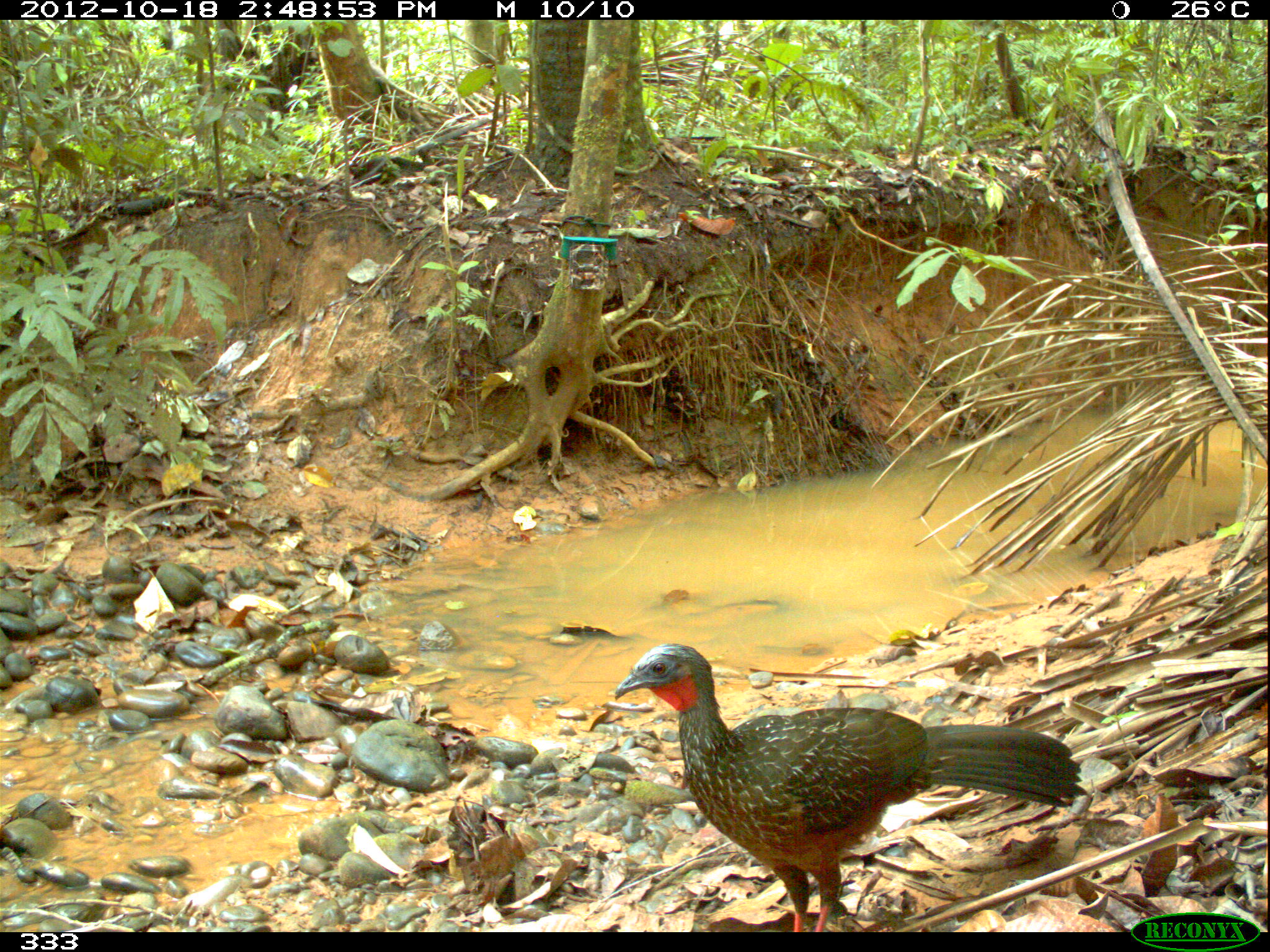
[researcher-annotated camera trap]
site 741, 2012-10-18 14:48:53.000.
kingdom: Animalia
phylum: Chordata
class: Aves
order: Galliformes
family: Cracidae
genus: Penelope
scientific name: Penelope jacquacu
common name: spix's guan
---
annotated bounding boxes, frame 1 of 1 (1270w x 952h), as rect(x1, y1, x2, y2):
penelope jacquacu: rect(614, 642, 1088, 932)